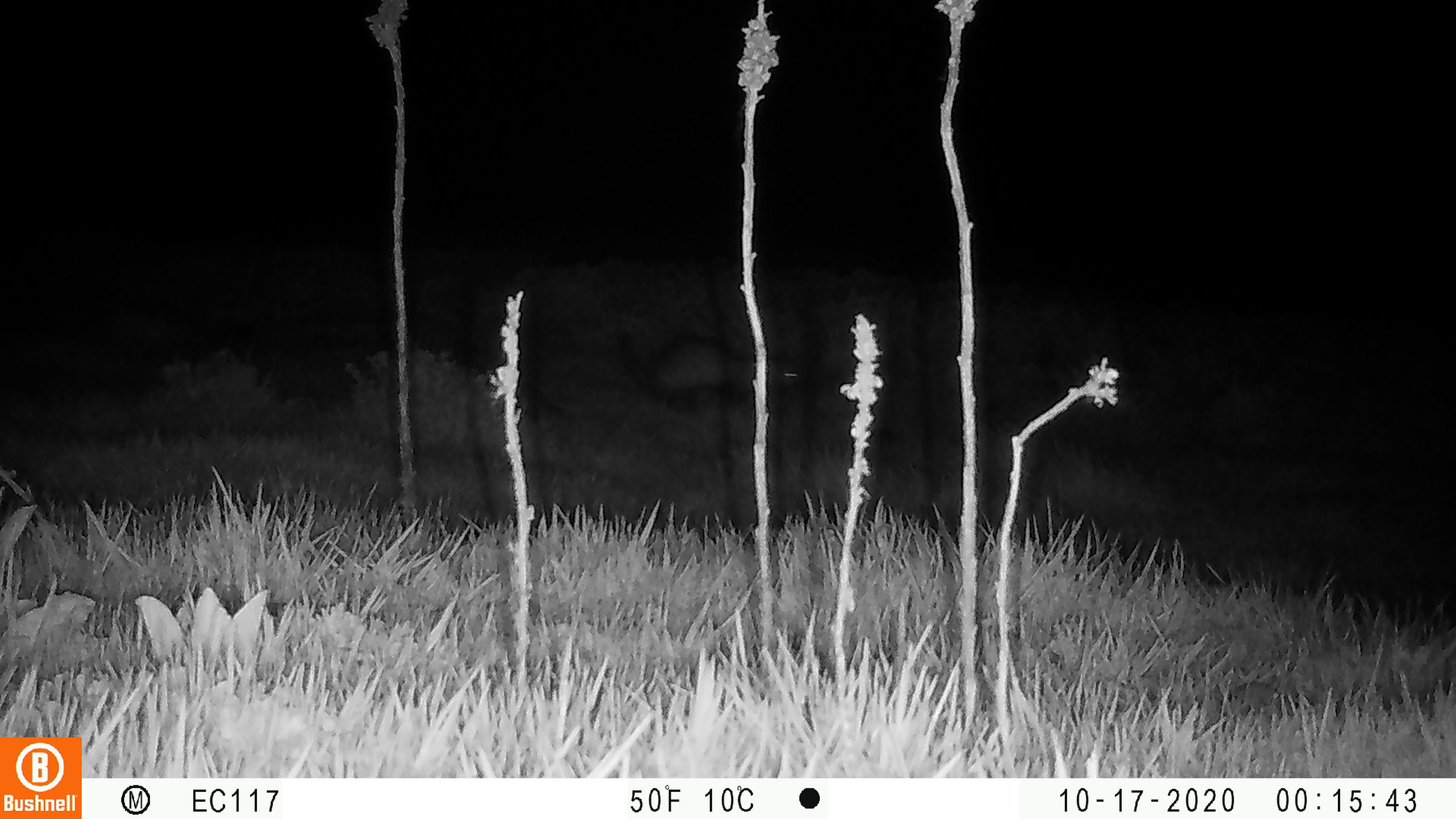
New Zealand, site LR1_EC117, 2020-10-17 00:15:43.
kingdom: Animalia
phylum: Chordata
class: Mammalia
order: Carnivora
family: Mustelidae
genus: Mustela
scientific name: Mustela furo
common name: ferret